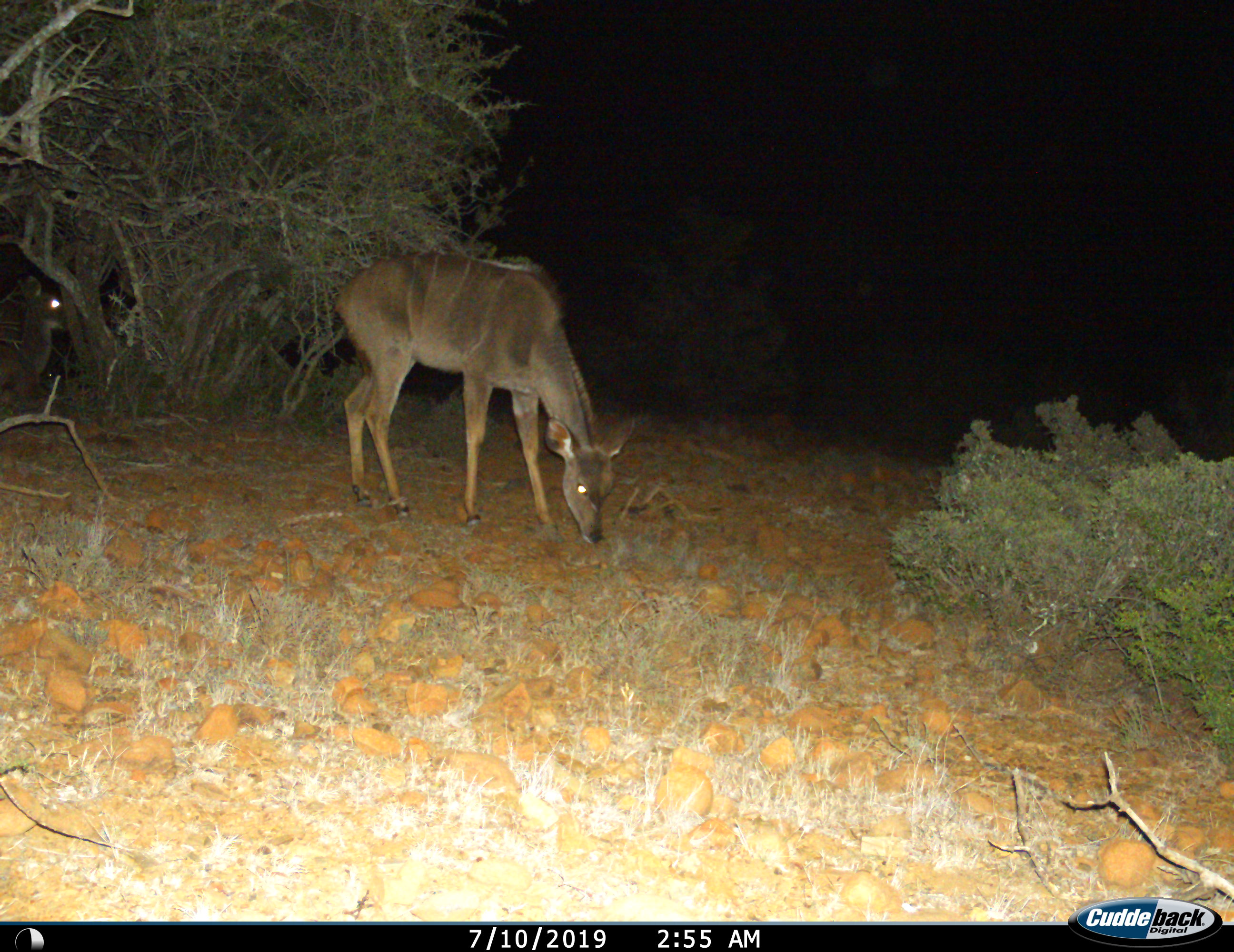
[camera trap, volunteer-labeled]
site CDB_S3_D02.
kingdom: Animalia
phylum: Chordata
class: Mammalia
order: Artiodactyla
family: Bovidae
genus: Tragelaphus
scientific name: Tragelaphus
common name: kudu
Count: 2.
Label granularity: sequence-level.